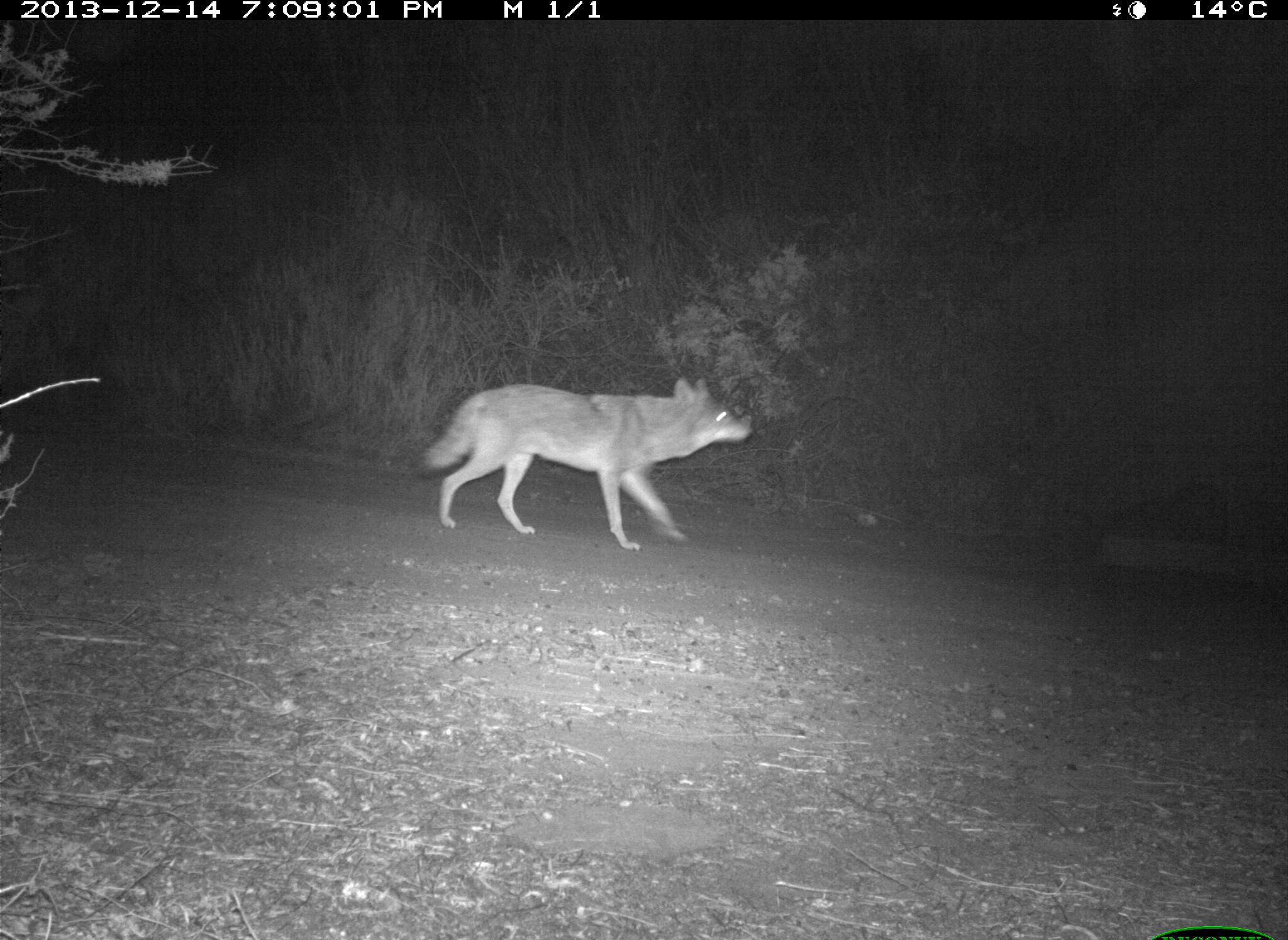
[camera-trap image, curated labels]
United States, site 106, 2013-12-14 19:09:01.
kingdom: Animalia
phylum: Chordata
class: Mammalia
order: Carnivora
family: Canidae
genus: Canis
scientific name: Canis latrans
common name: coyote